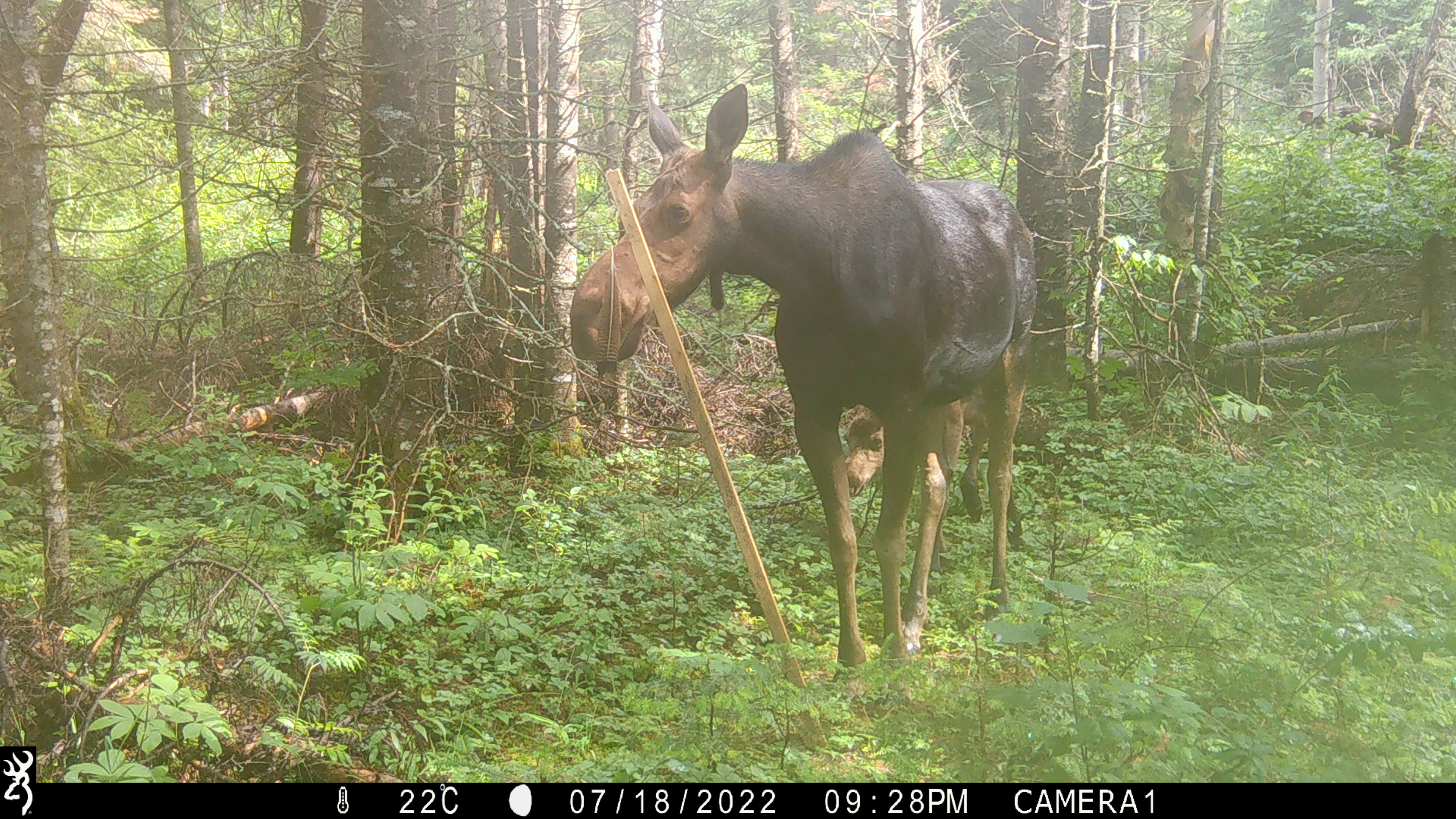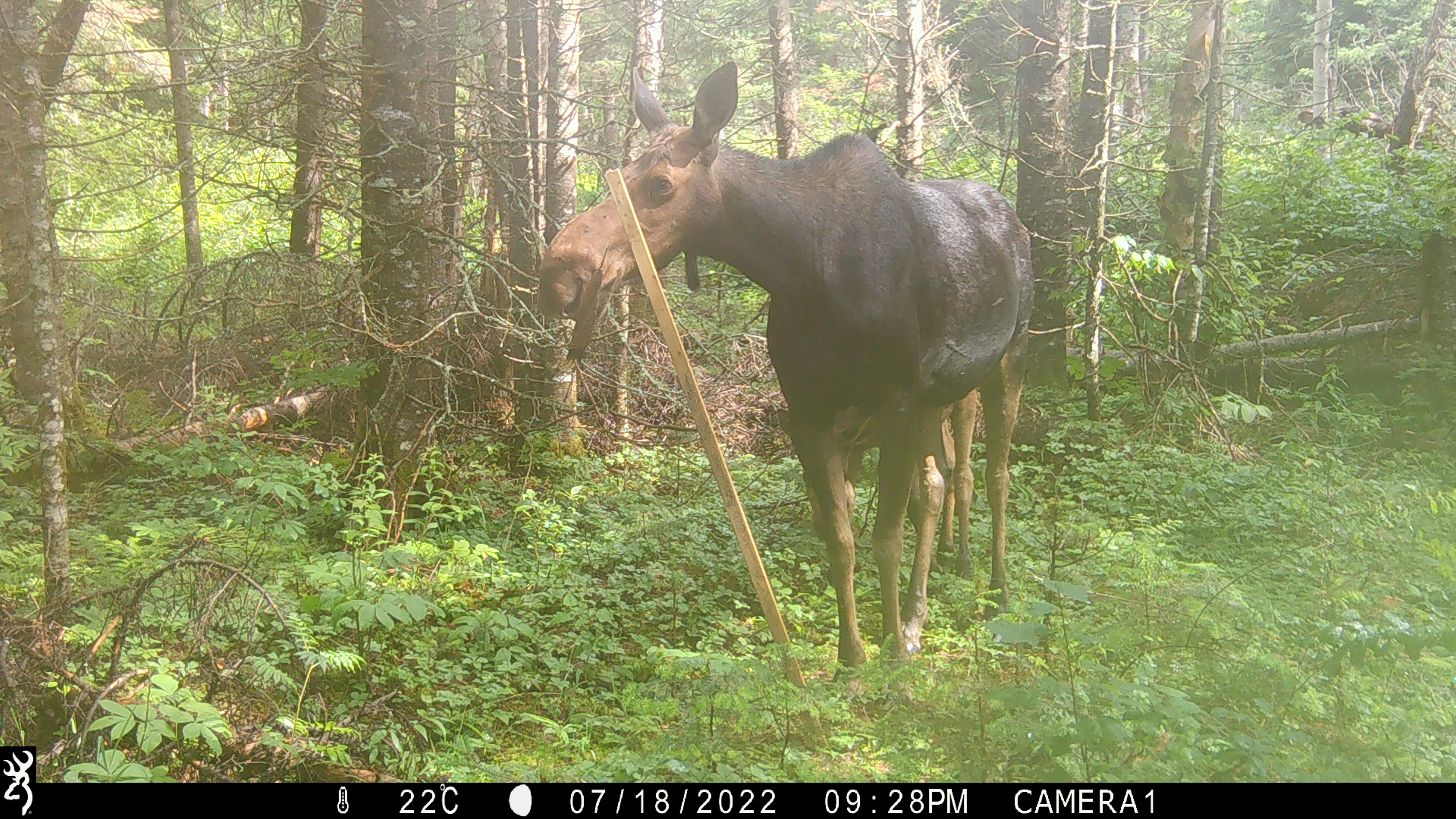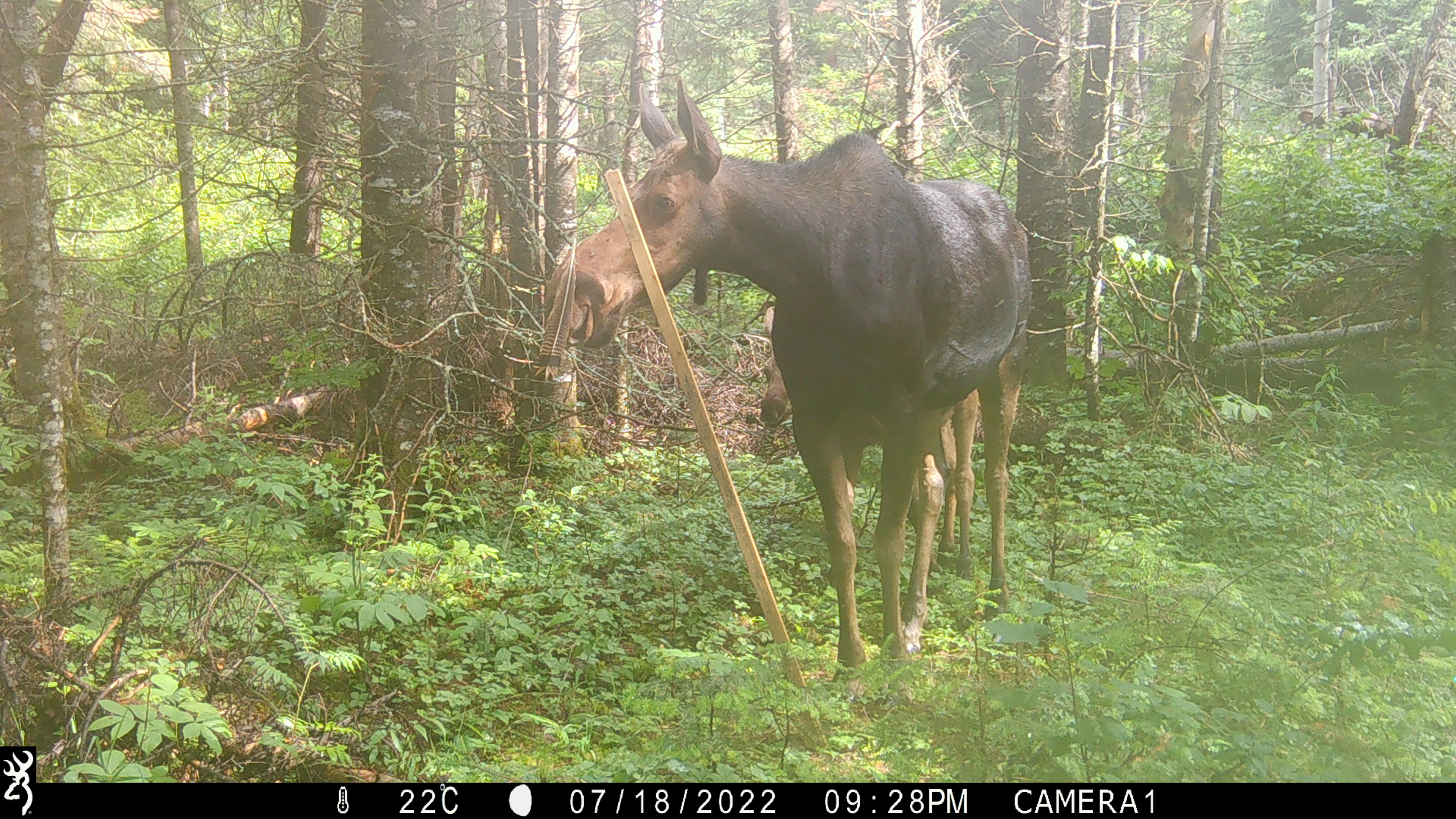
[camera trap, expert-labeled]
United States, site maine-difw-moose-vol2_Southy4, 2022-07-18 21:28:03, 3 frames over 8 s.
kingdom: Animalia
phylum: Chordata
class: Mammalia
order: Artiodactyla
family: Cervidae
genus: Alces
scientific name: Alces alces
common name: moose